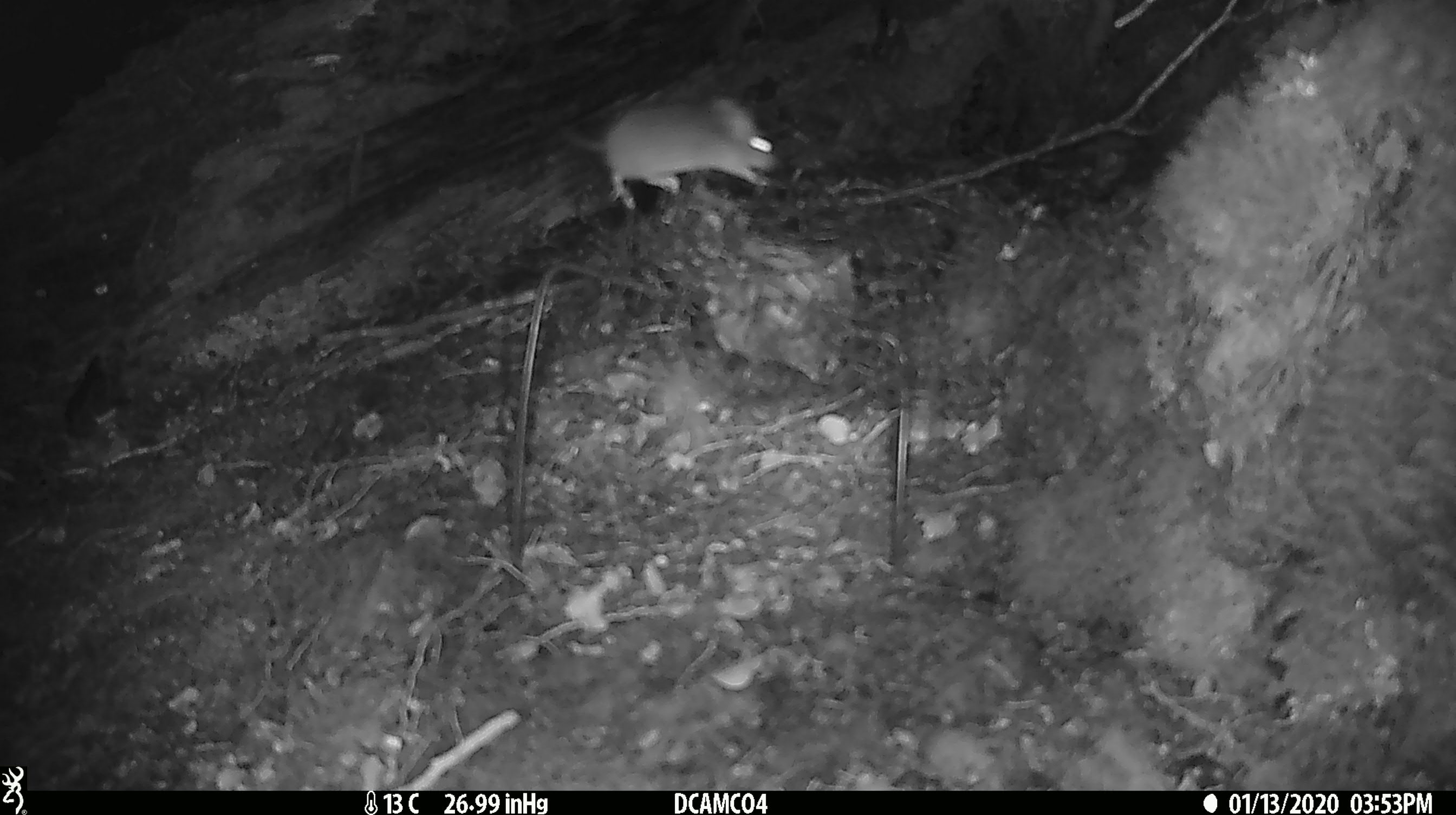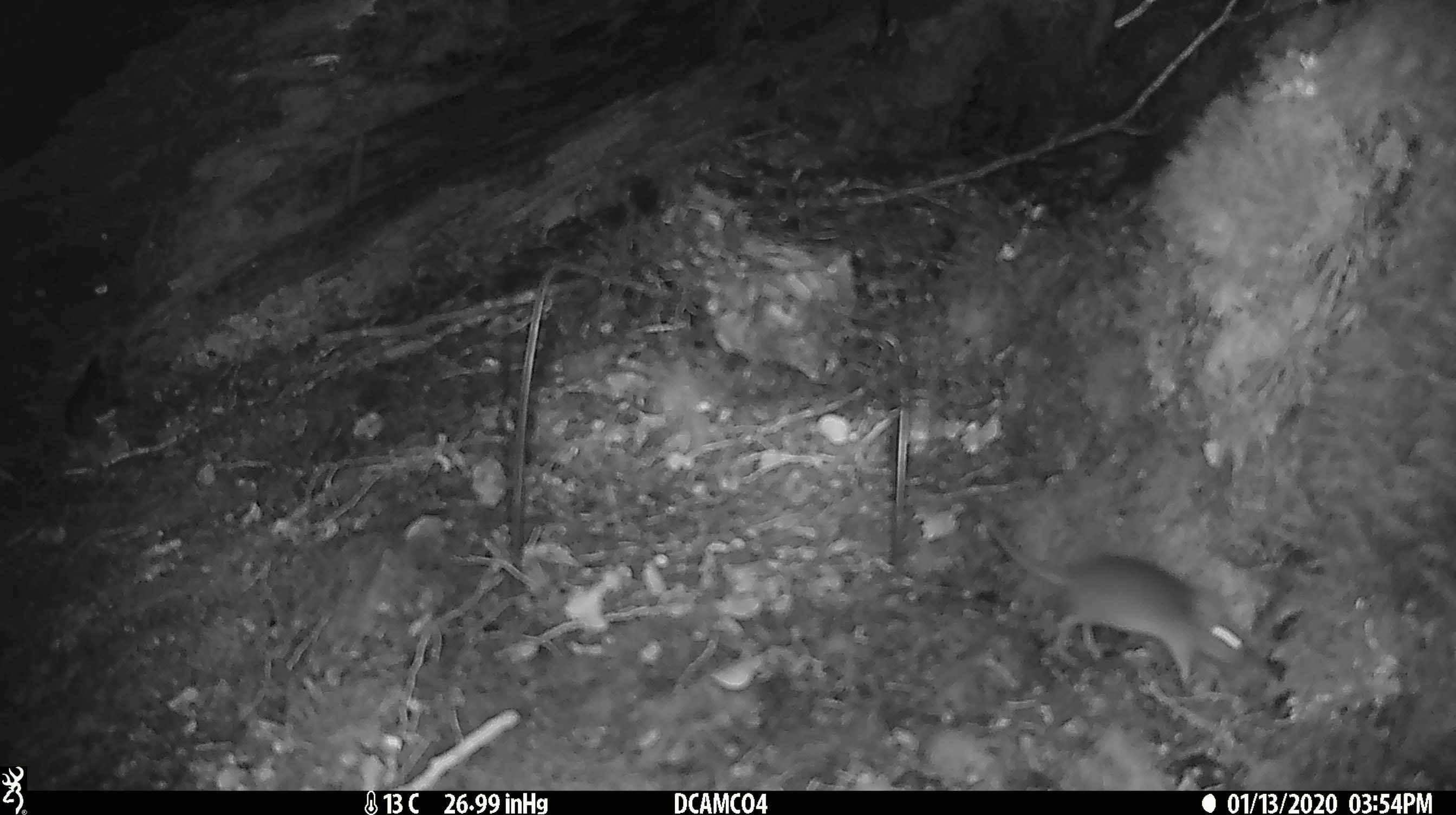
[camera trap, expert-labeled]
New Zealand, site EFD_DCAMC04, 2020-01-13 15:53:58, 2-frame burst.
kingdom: Animalia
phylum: Chordata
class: Mammalia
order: Rodentia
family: Muridae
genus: Mus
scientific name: Mus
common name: mouse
Mouse (Mus).